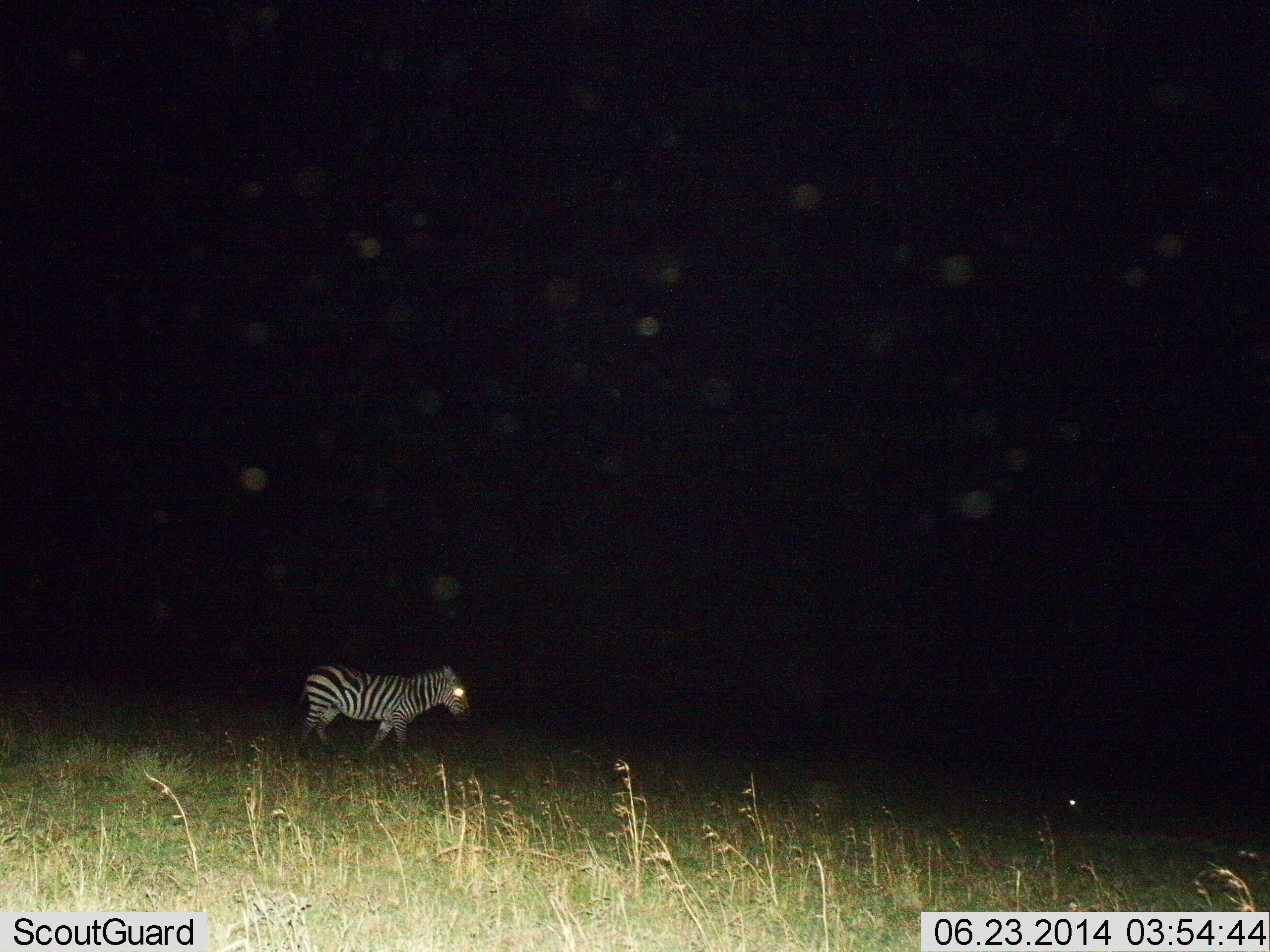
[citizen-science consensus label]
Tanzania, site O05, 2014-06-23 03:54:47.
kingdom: Animalia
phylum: Chordata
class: Mammalia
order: Perissodactyla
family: Equidae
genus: Equus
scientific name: Equus quagga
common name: plains zebra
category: zebra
Zebra (plains zebra) (Equus quagga), count 1. Behavior (volunteer vote fractions): standing 40%, resting 0%, moving 60%, interacting 0%. Young present (vote fraction): 0%. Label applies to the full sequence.